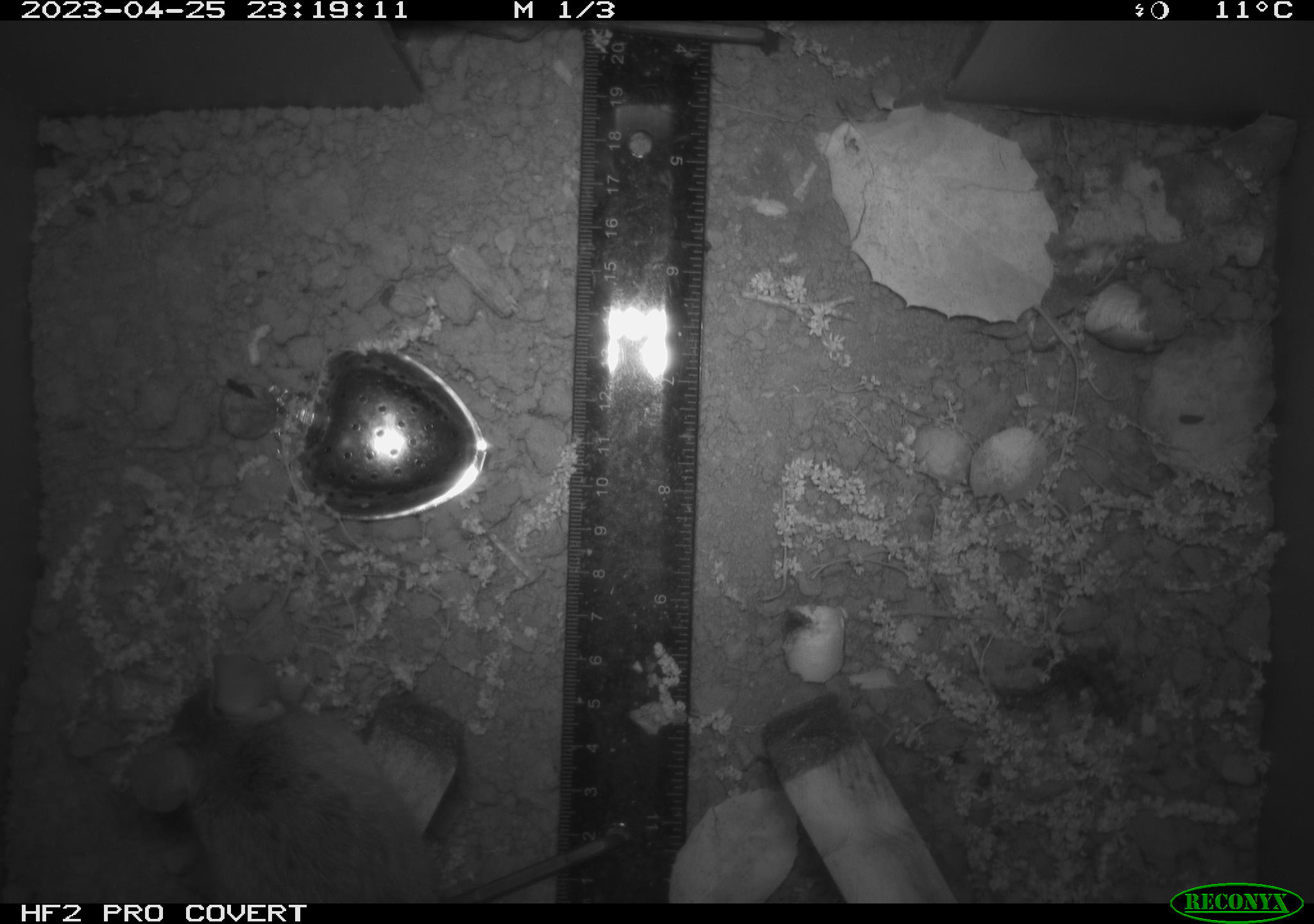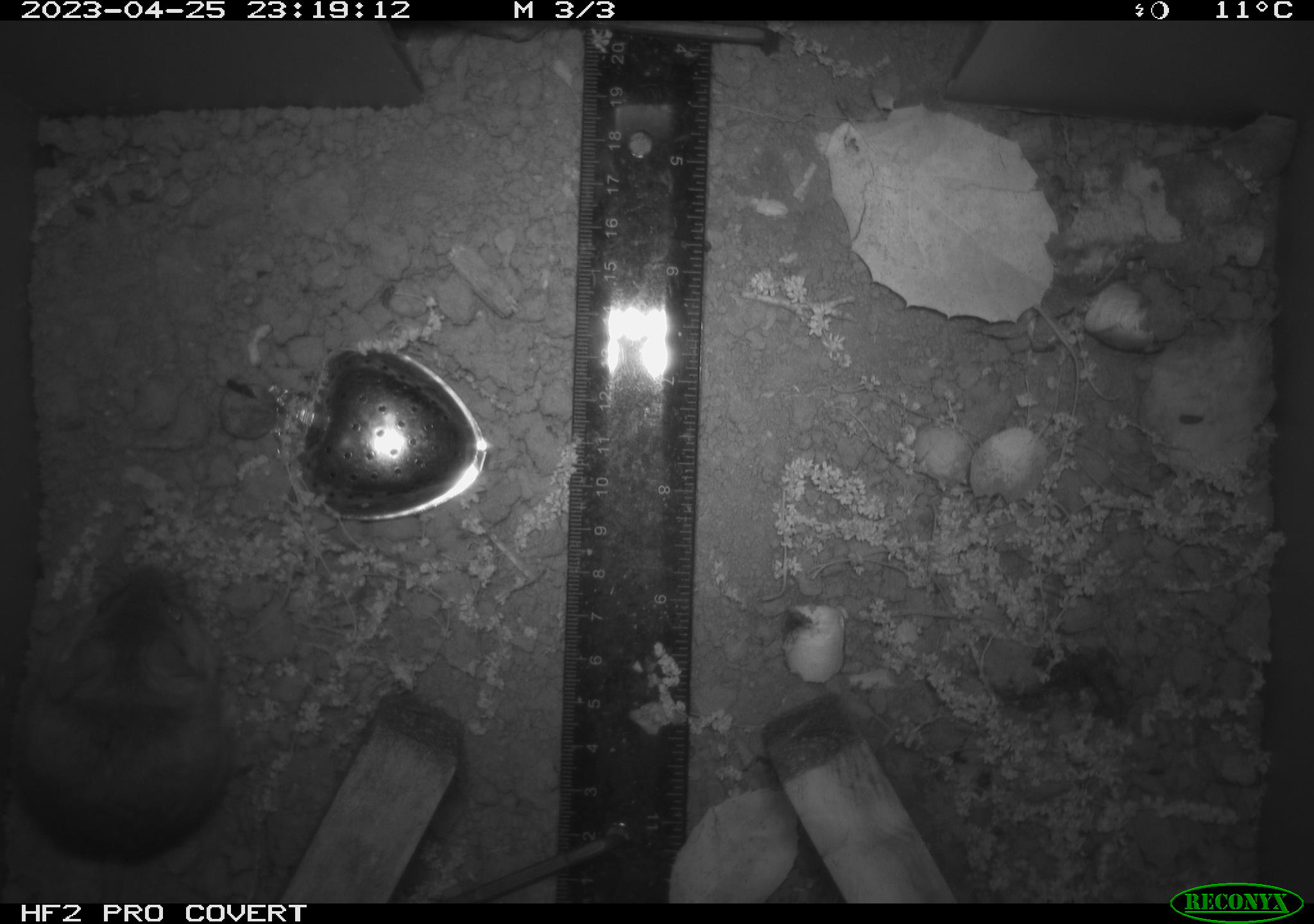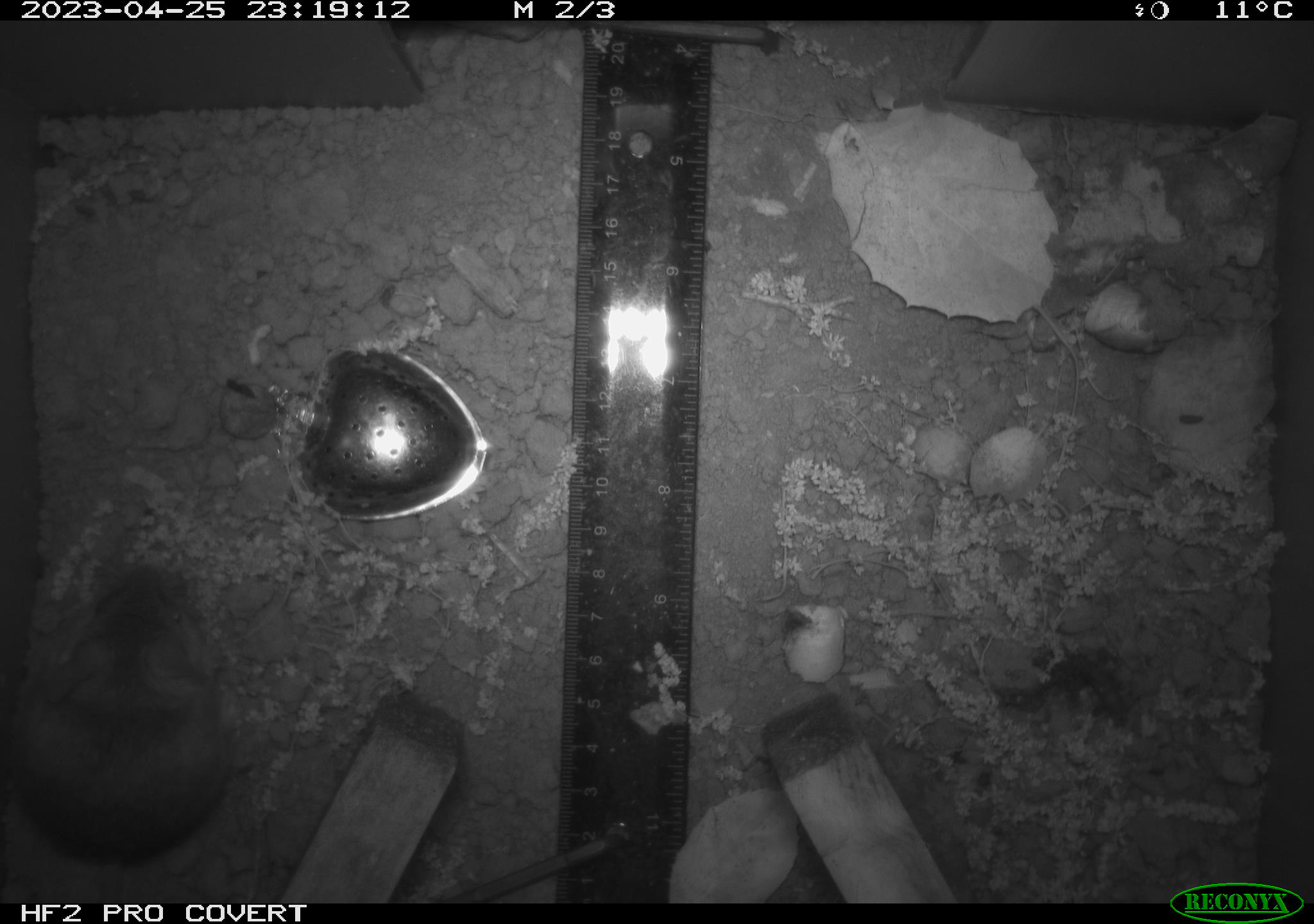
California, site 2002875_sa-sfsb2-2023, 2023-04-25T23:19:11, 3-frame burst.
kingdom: Animalia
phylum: Chordata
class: Mammalia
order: Rodentia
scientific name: Rodentia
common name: mouse species